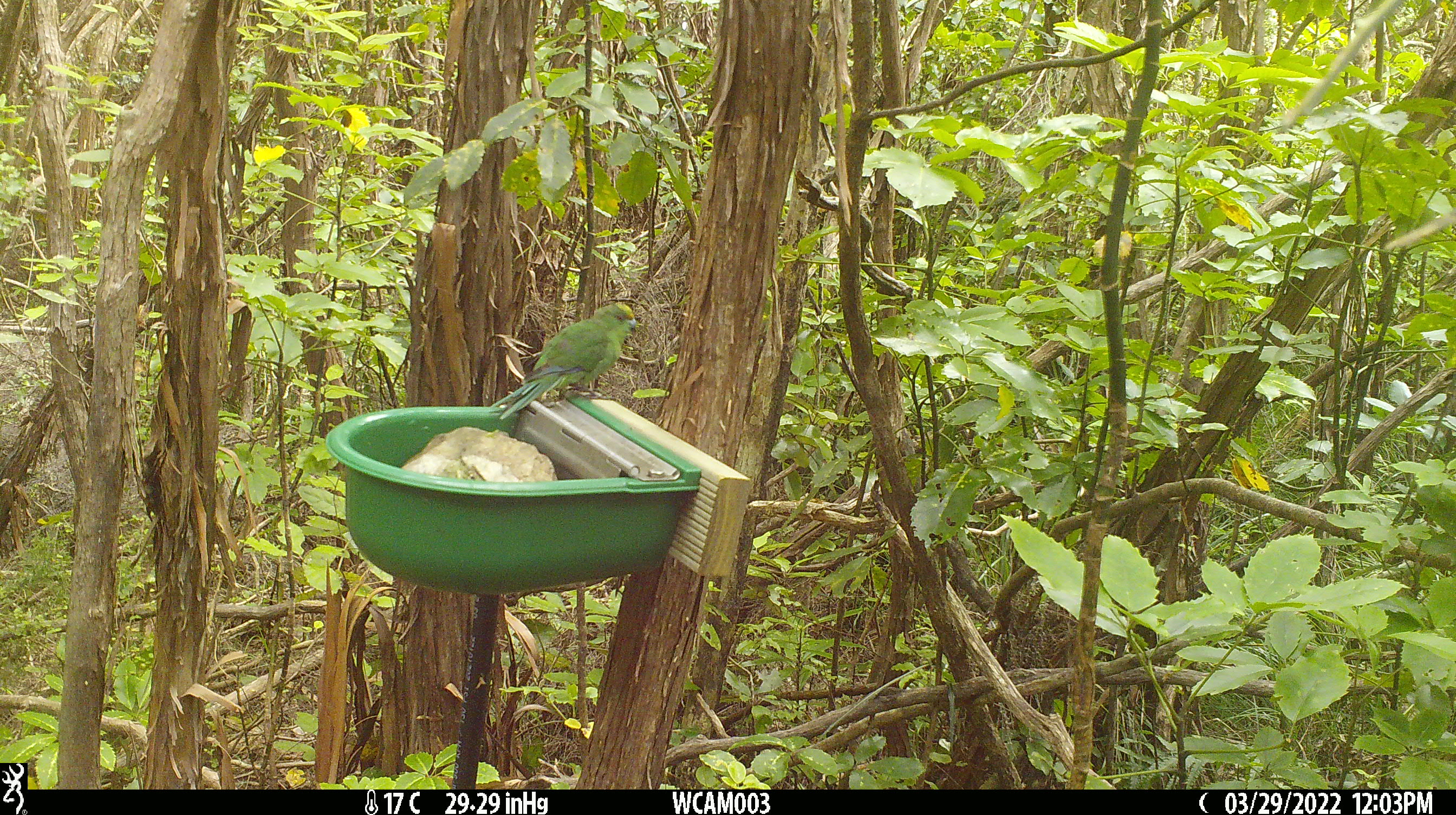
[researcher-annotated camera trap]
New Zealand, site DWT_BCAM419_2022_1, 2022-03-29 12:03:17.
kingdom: Animalia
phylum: Chordata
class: Aves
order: Psittaciformes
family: Psittaculidae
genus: Cyanoramphus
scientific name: Cyanoramphus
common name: parakeet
Parakeet (Cyanoramphus).